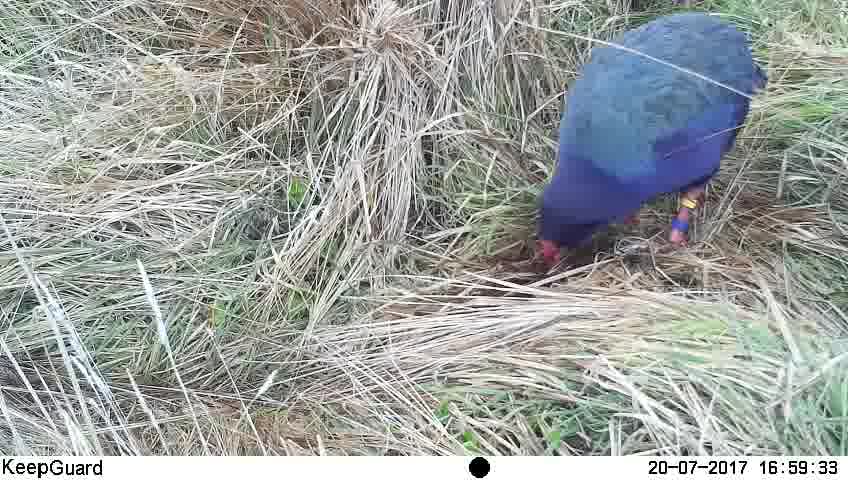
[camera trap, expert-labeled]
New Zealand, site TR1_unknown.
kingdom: Animalia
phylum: Chordata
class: Aves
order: Gruiformes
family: Rallidae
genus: Porphyrio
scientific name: Porphyrio mantelli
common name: takahe